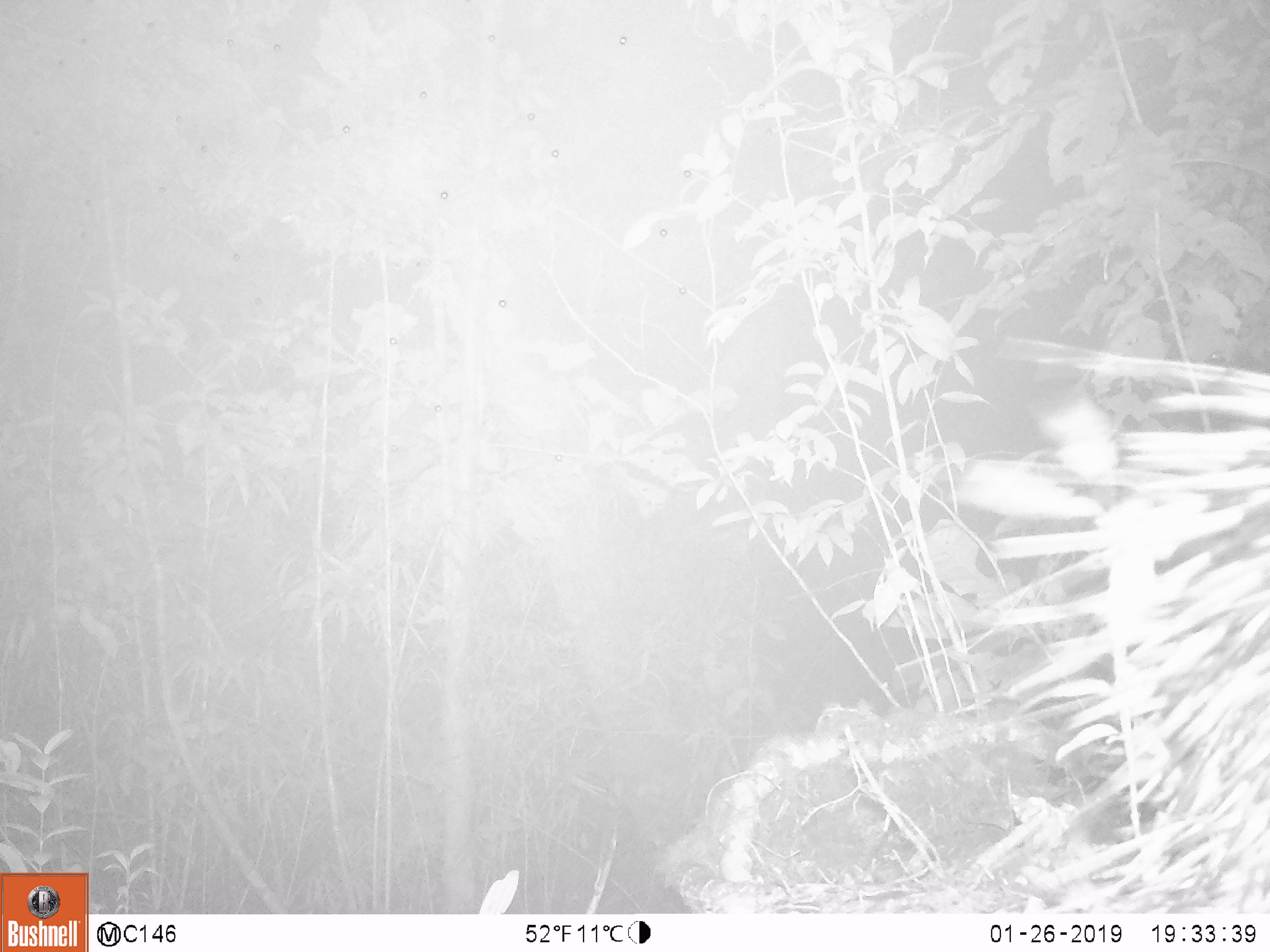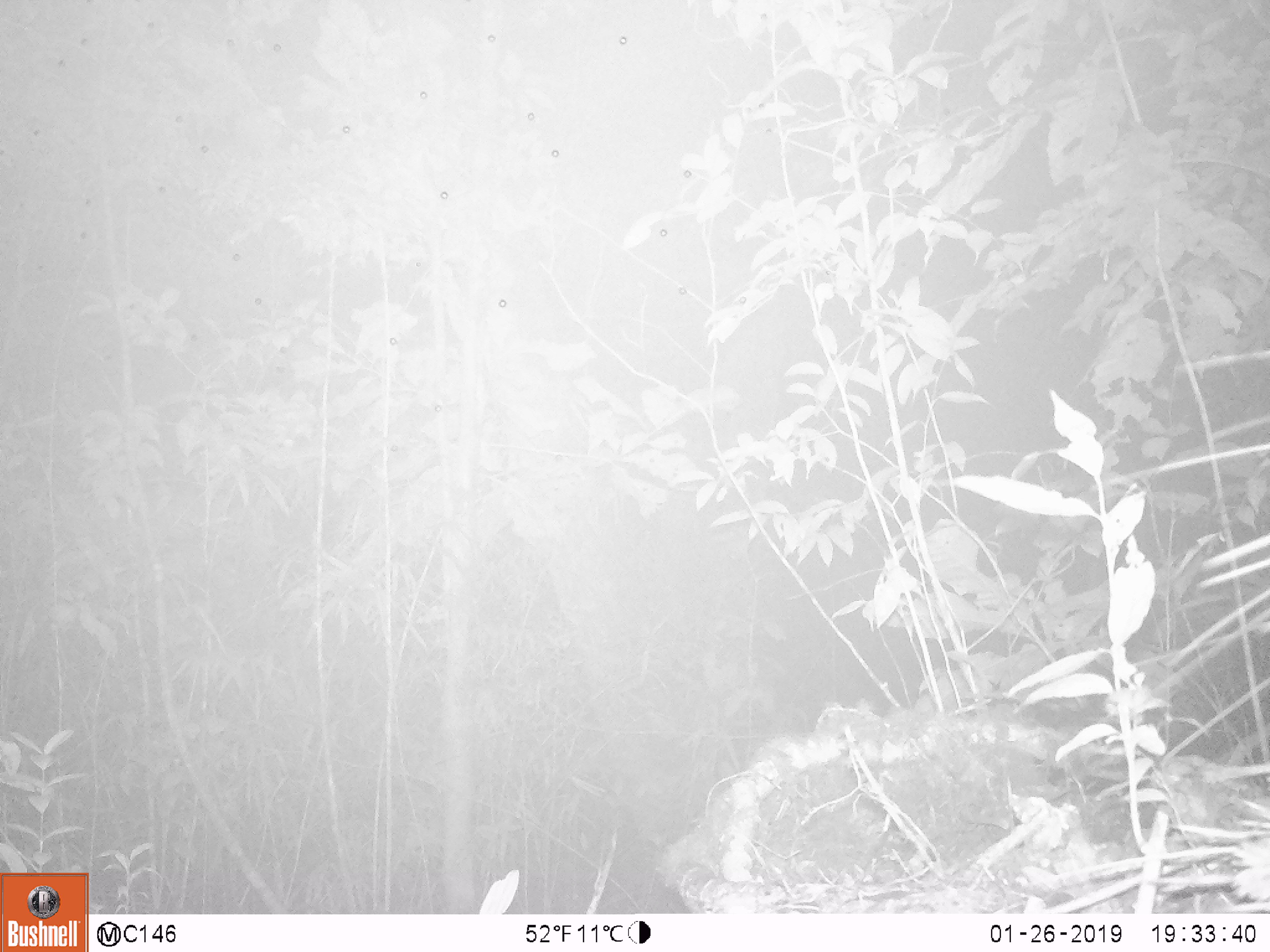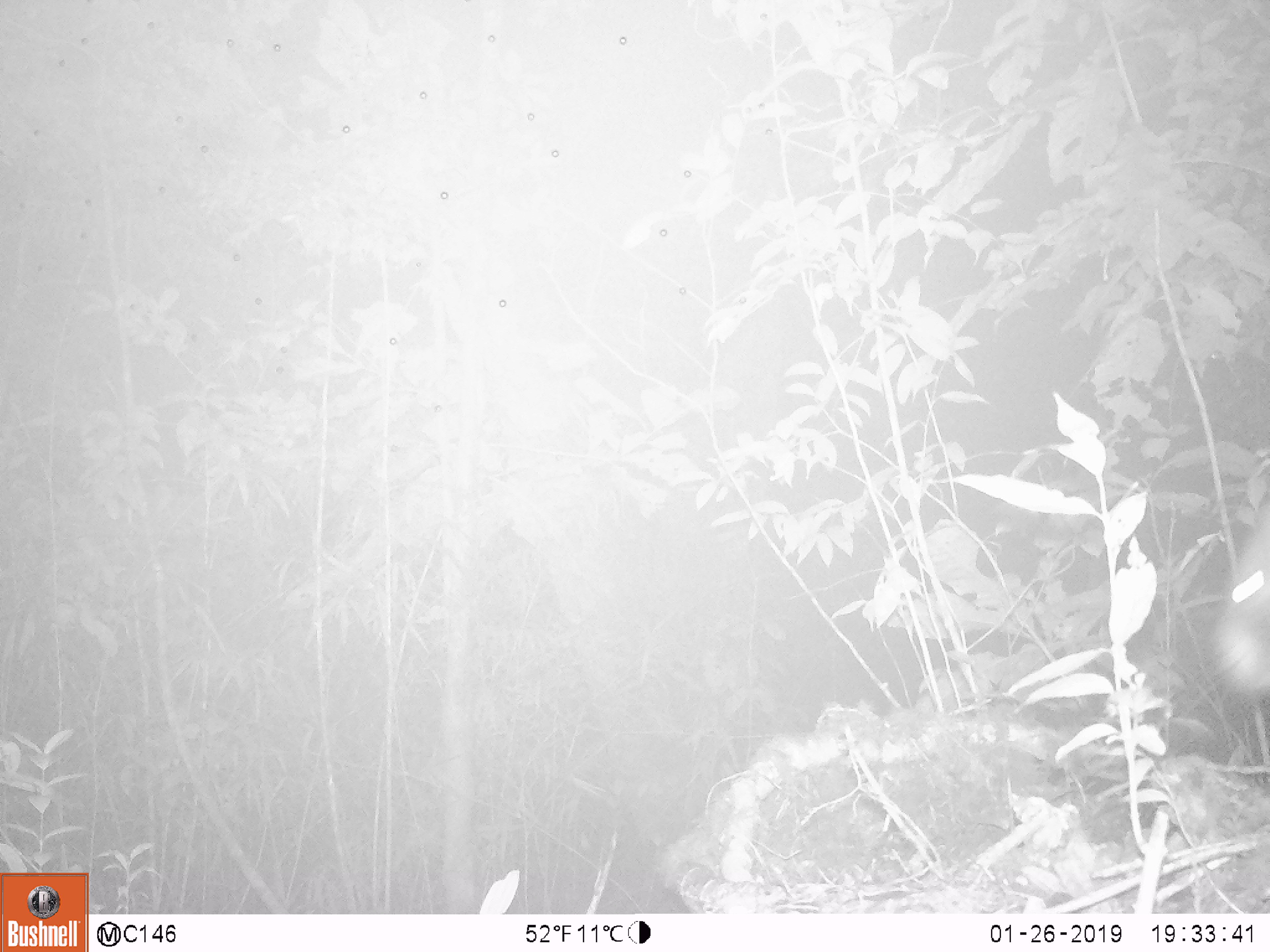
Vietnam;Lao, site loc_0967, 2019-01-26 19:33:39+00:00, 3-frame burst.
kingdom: Animalia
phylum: Chordata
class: Mammalia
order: Rodentia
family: Hystricidae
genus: Hystrix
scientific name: Hystrix brachyura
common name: malayan porcupine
Malayan porcupine (Hystrix brachyura). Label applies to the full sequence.